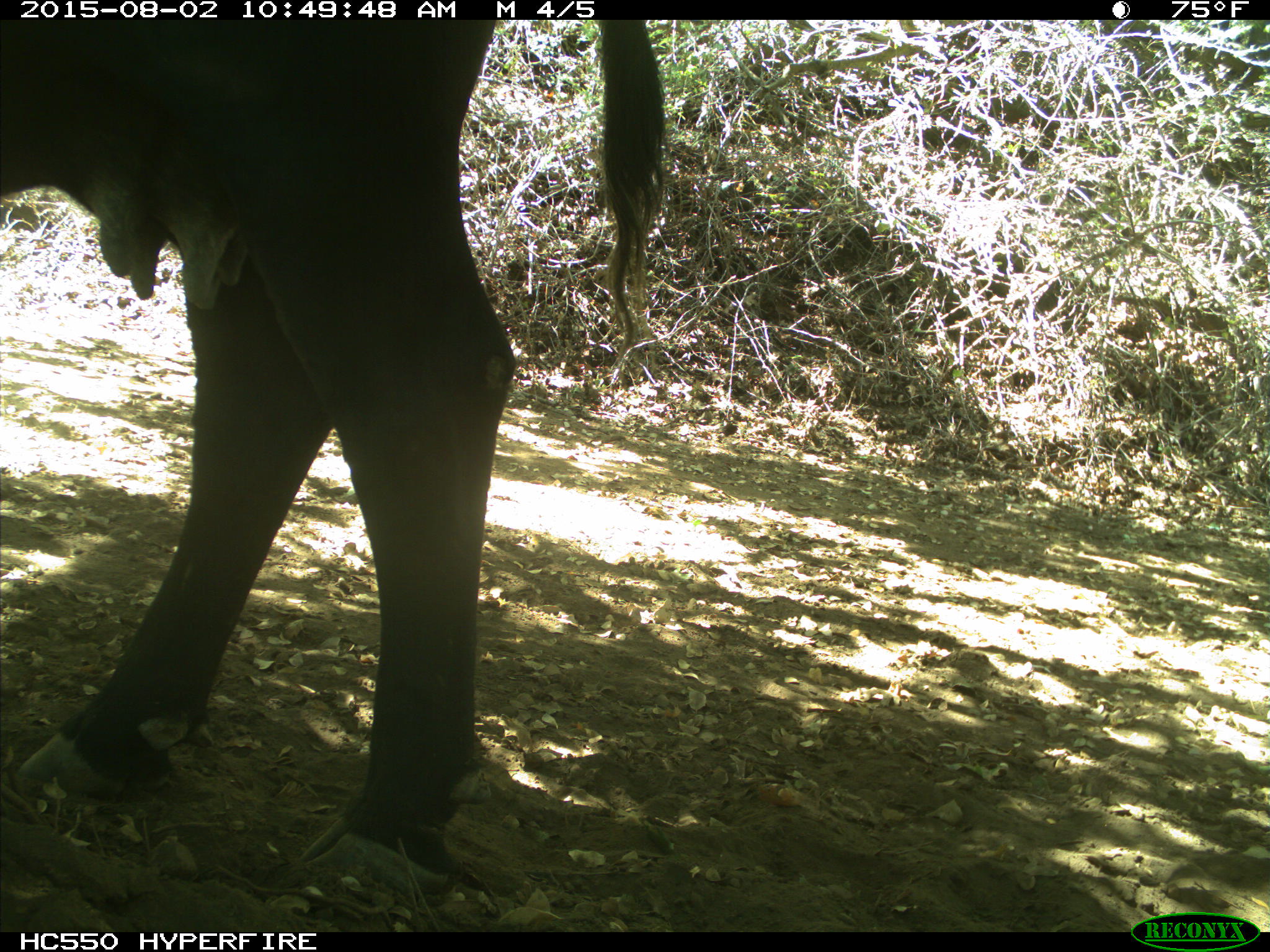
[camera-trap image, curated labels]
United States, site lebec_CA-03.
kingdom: Animalia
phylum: Chordata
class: Mammalia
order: Artiodactyla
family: Bovidae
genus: Bos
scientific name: Bos taurus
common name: domestic cow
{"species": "Bos taurus (domestic cow)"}